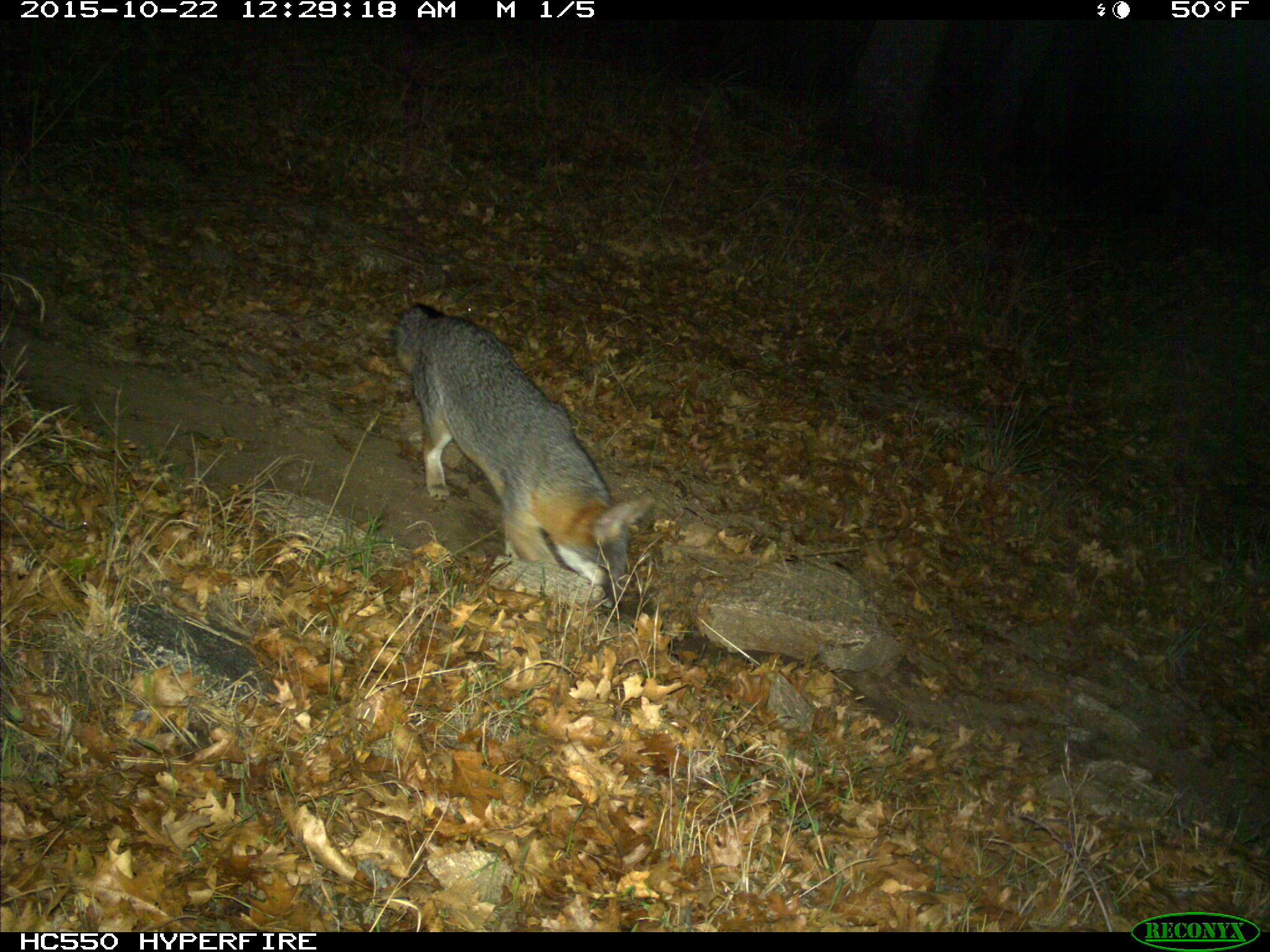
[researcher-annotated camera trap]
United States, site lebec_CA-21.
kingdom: Animalia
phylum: Chordata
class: Mammalia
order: Carnivora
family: Canidae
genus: Urocyon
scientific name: Urocyon cinereoargenteus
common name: gray fox